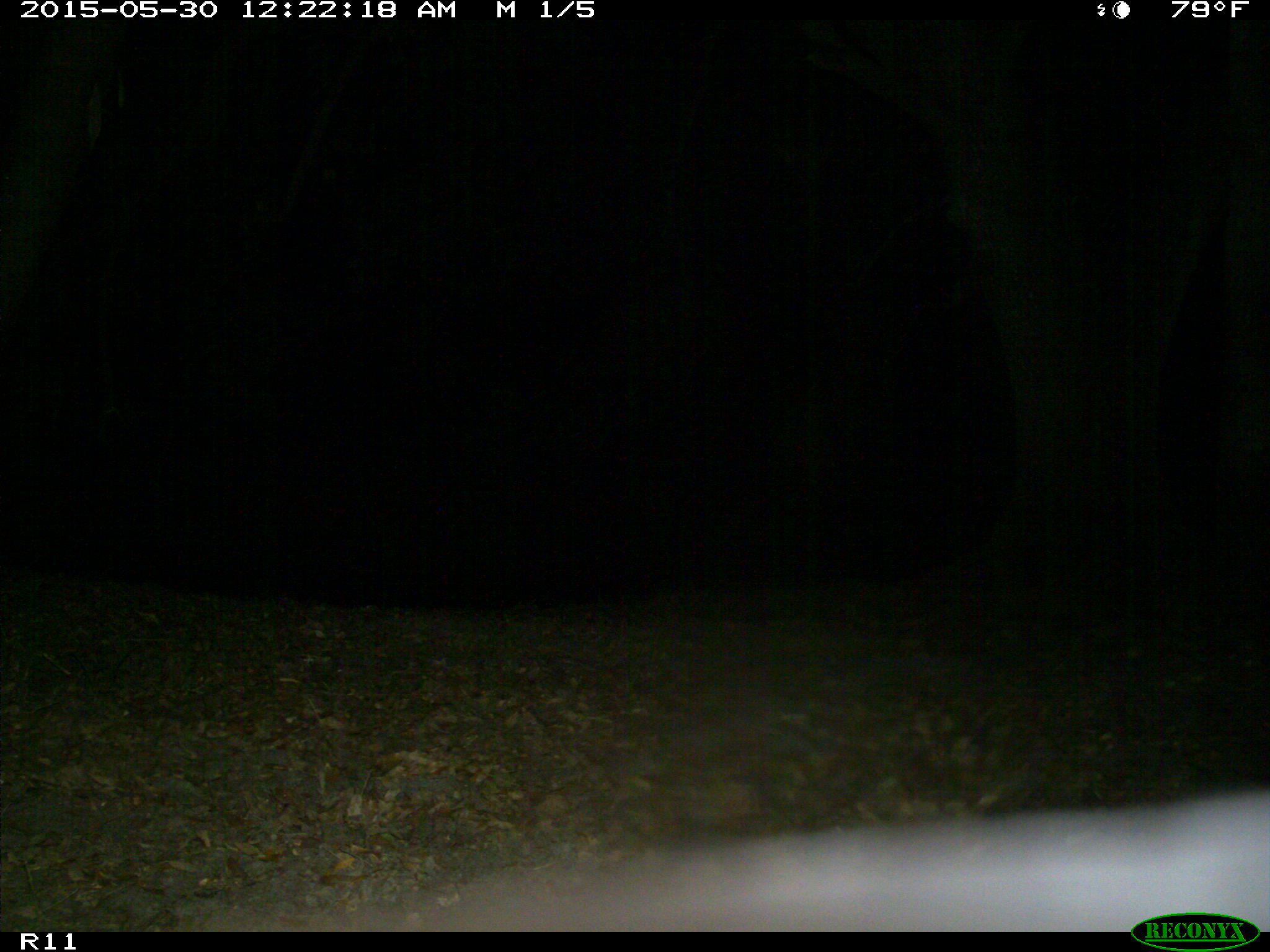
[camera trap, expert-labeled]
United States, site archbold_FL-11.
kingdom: Animalia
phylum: Chordata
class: Mammalia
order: Artiodactyla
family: Bovidae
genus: Bos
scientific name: Bos taurus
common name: domestic cow